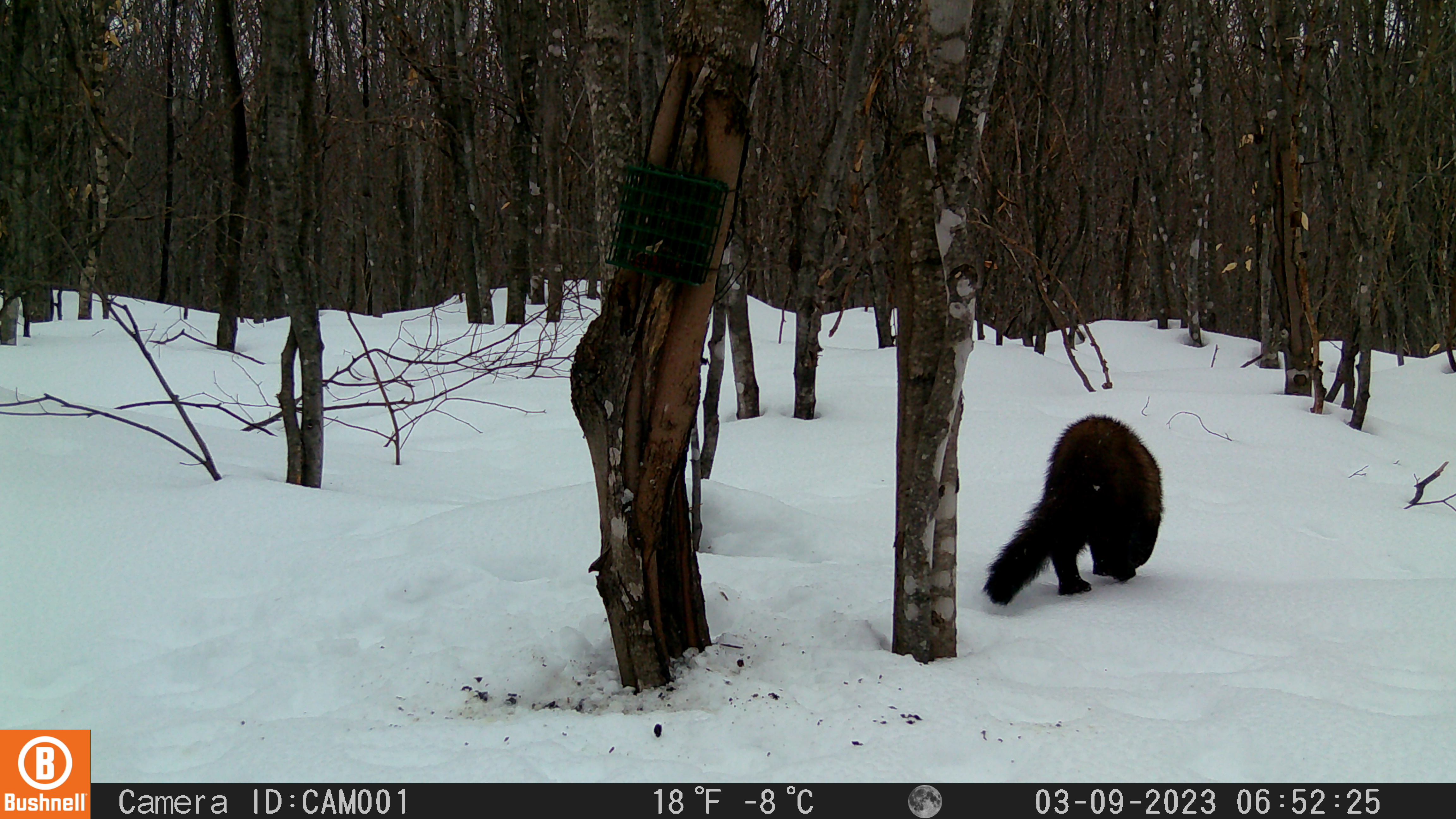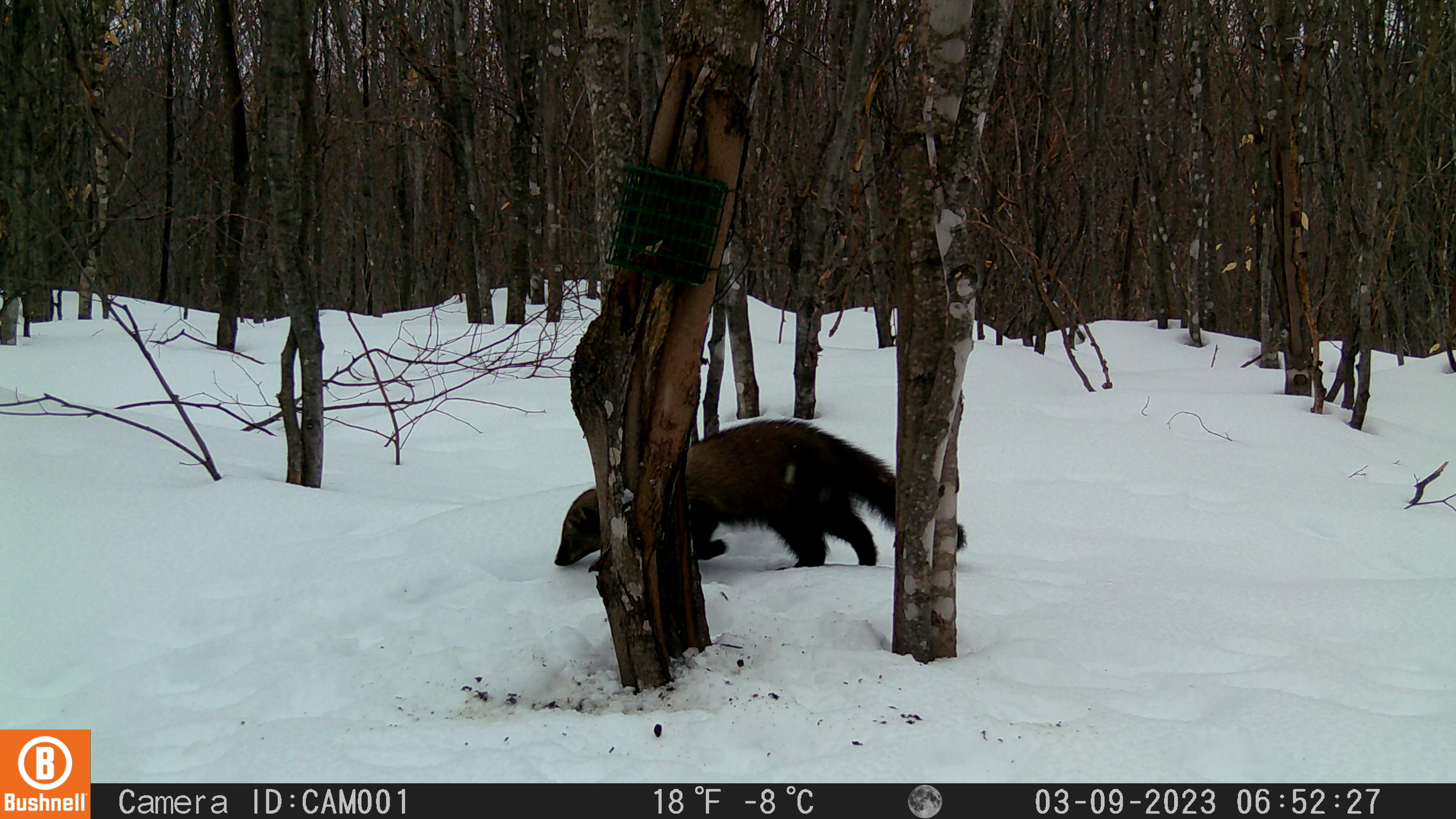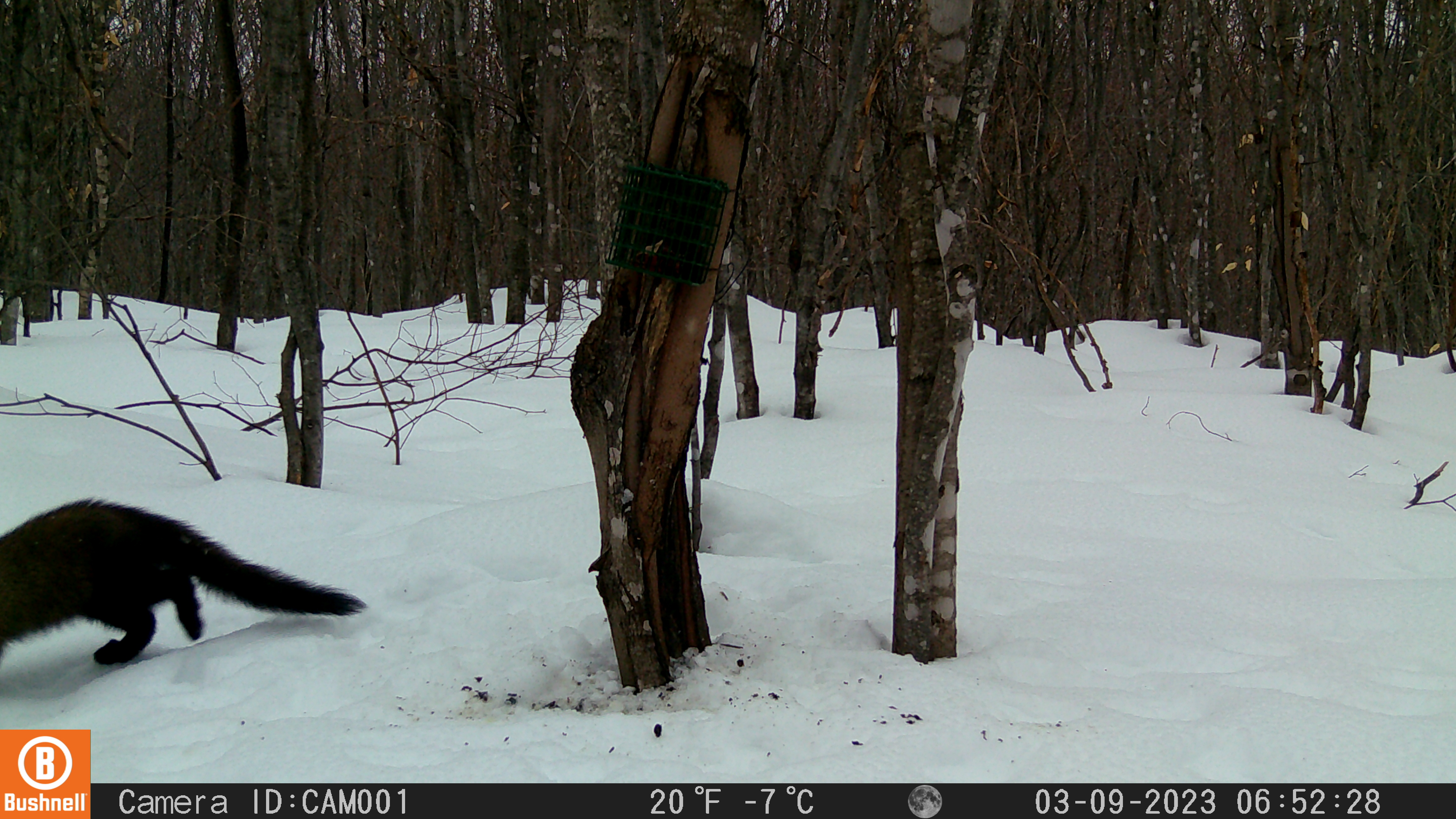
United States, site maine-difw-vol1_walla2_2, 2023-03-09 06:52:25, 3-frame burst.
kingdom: Animalia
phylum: Chordata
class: Mammalia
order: Carnivora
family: Mustelidae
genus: Pekania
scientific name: Pekania pennanti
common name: fisher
Fisher (Pekania pennanti).